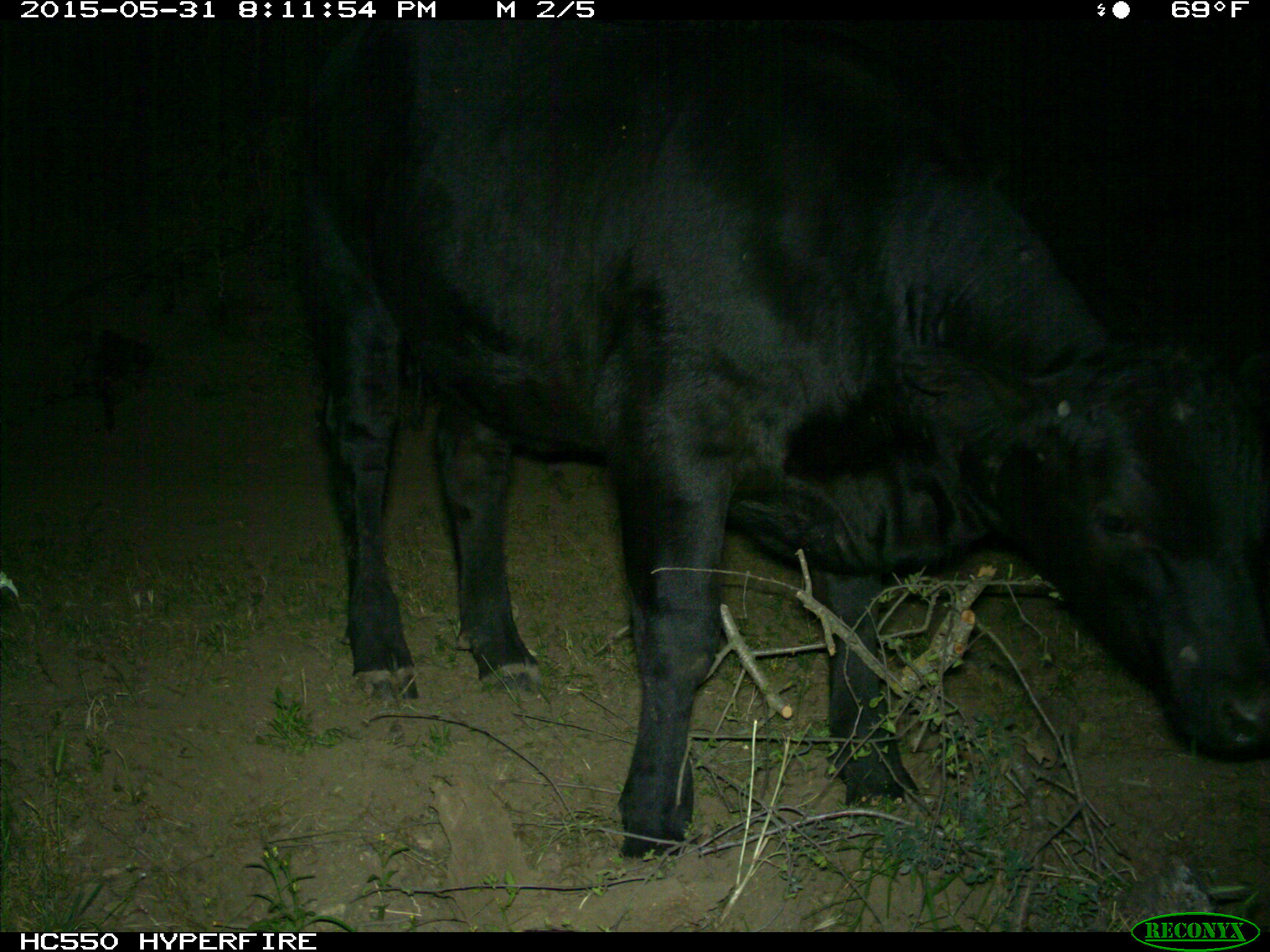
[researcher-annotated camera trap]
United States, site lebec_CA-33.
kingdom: Animalia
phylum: Chordata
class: Mammalia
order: Artiodactyla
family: Bovidae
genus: Bos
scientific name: Bos taurus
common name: domestic cow